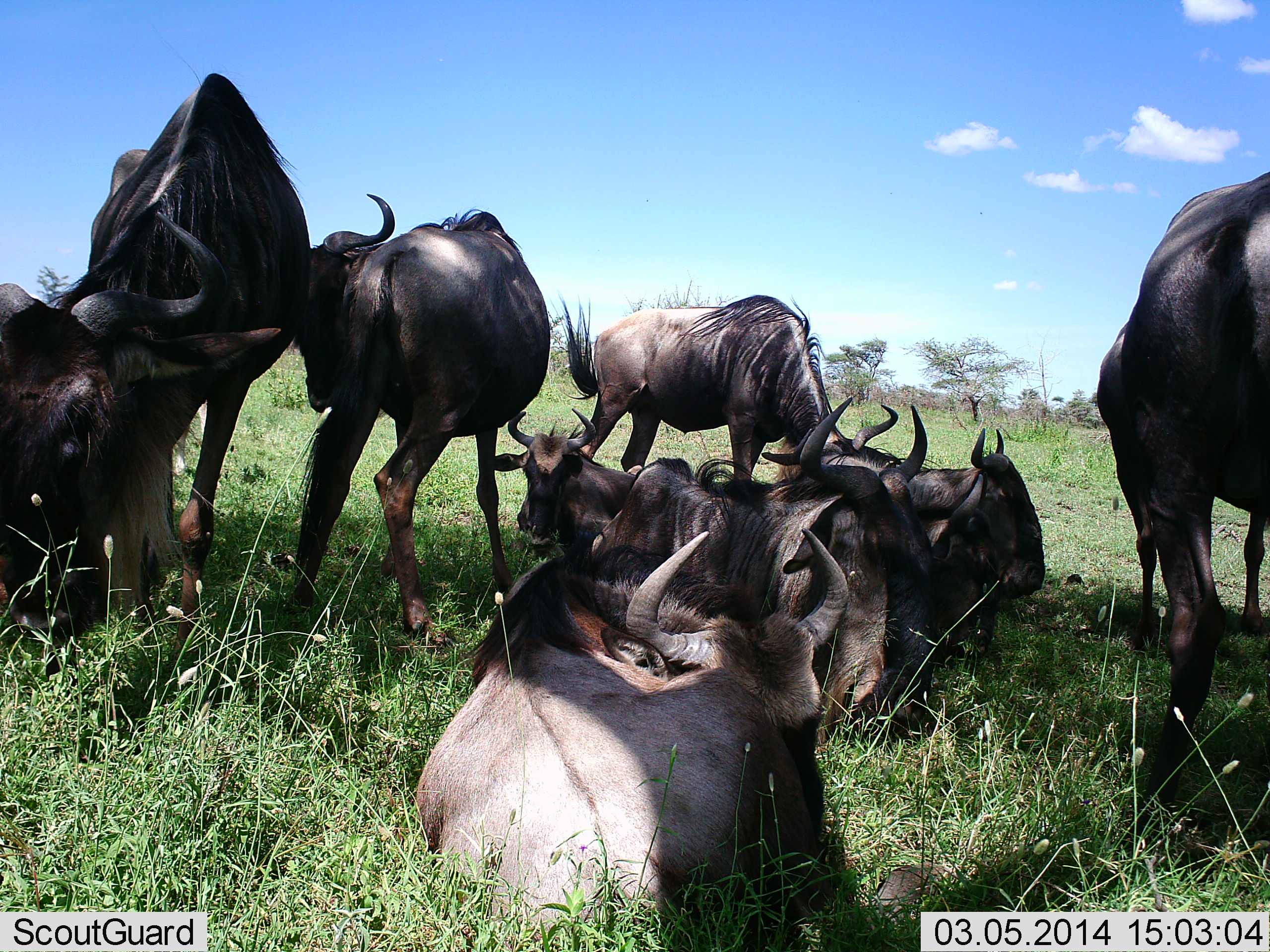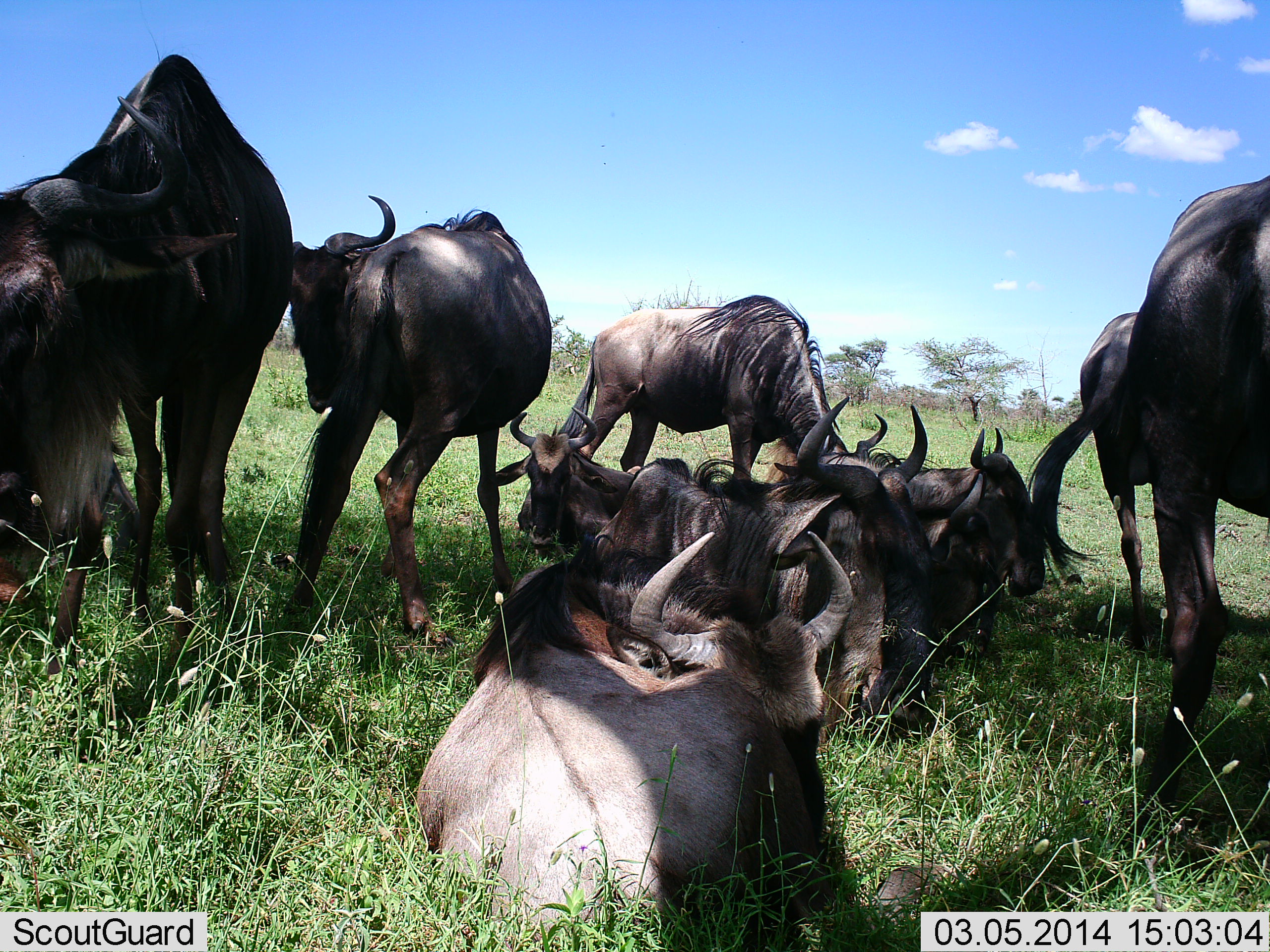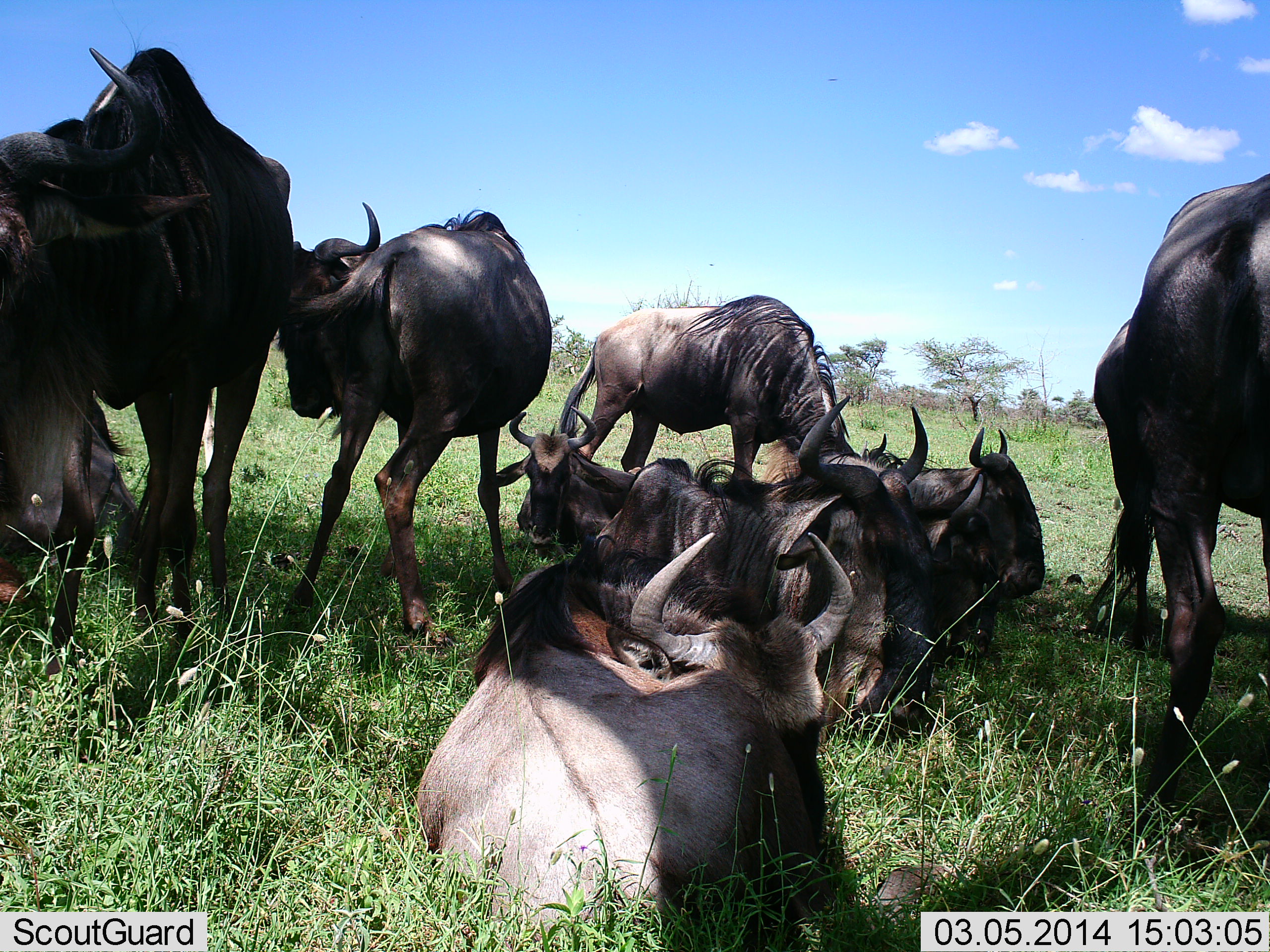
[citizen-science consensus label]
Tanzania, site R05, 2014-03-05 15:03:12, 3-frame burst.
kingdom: Animalia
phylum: Chordata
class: Mammalia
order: Artiodactyla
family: Bovidae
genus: Connochaetes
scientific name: Connochaetes taurinus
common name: blue wildebeest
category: wildebeest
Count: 11-50.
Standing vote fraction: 90%.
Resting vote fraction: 100%.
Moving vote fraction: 10%.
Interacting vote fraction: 10%.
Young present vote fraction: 10%.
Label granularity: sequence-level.